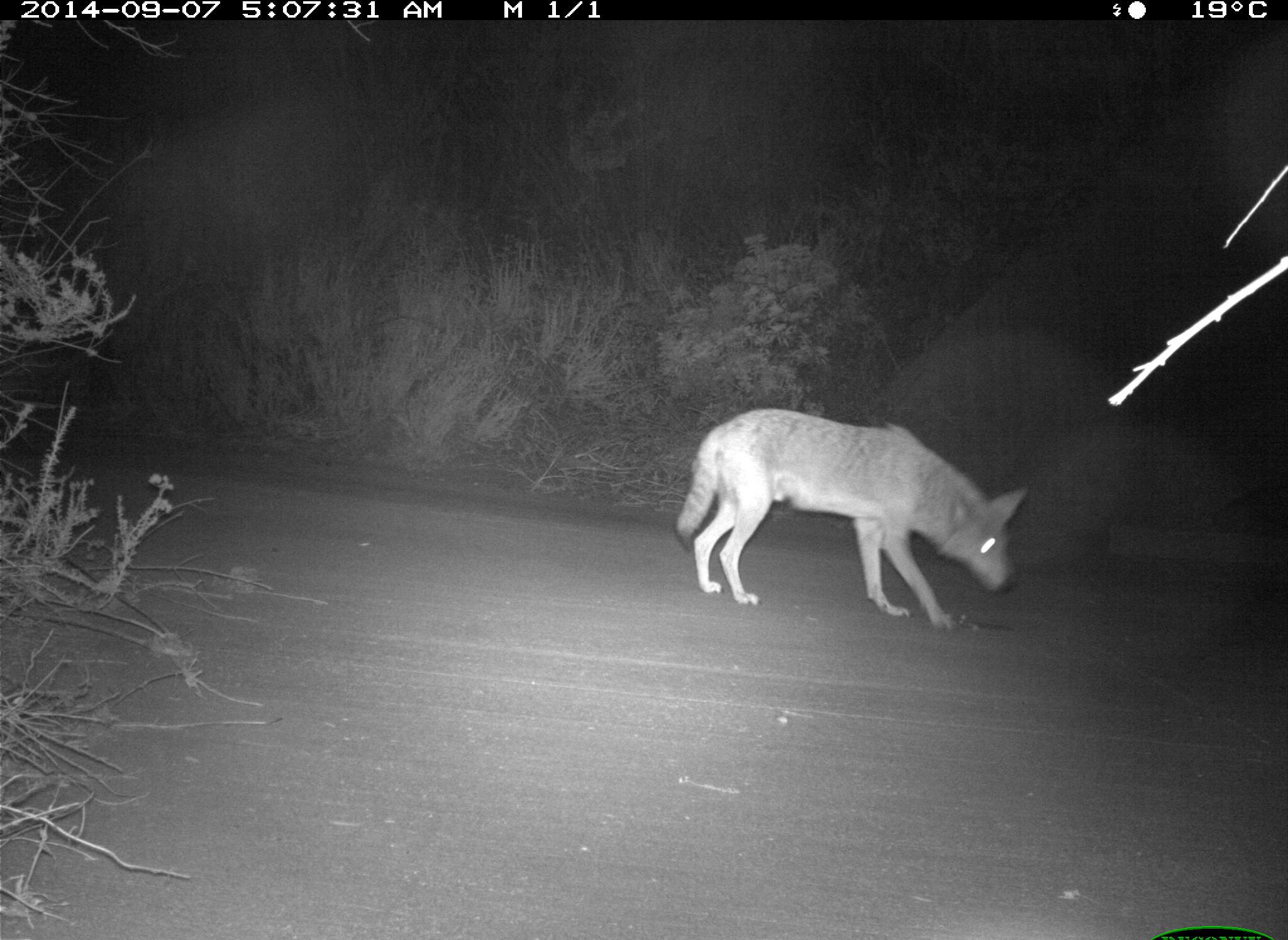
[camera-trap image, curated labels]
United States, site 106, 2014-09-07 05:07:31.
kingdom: Animalia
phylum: Chordata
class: Mammalia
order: Carnivora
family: Canidae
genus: Canis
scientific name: Canis latrans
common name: coyote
Coyote (Canis latrans).